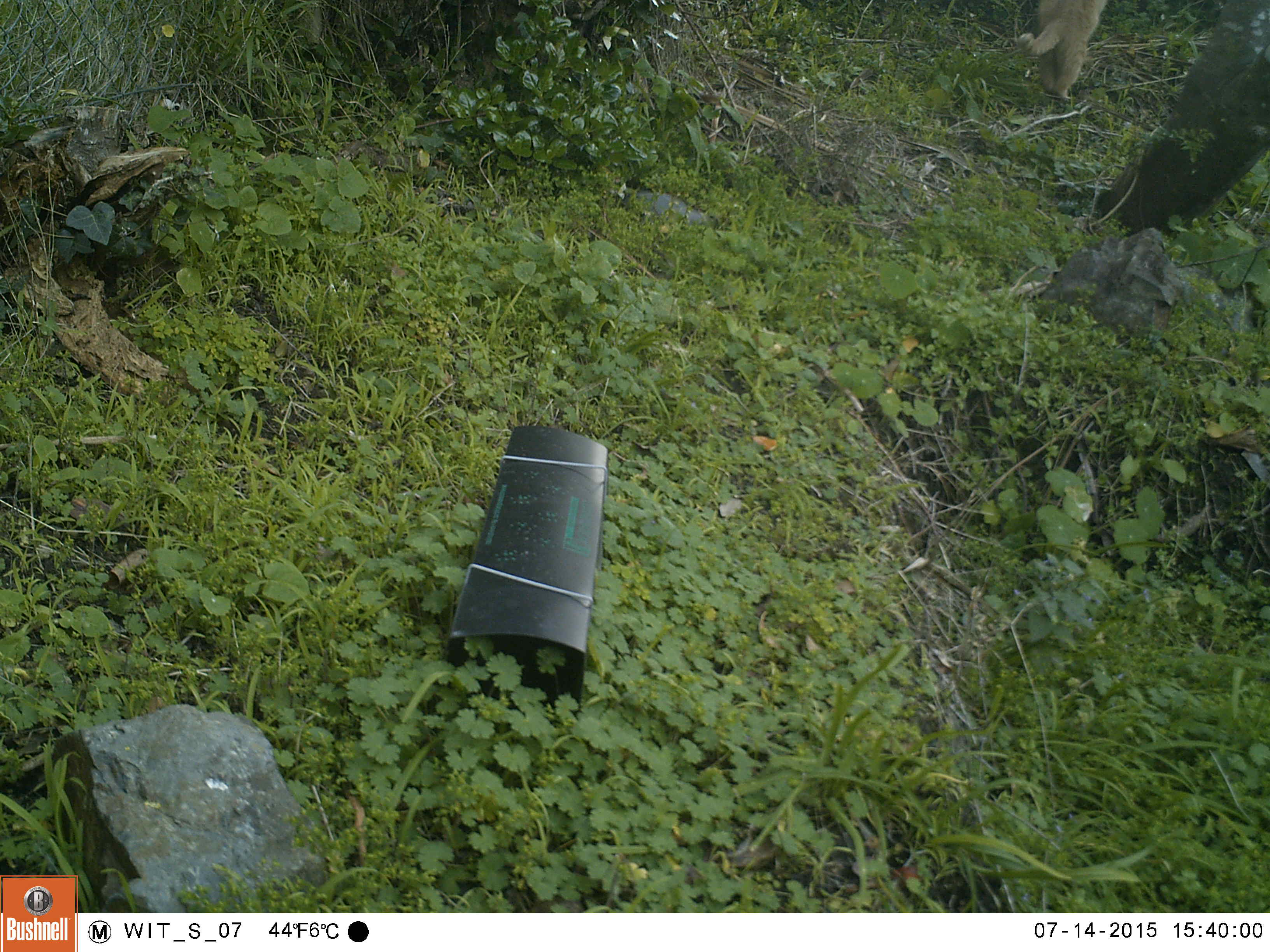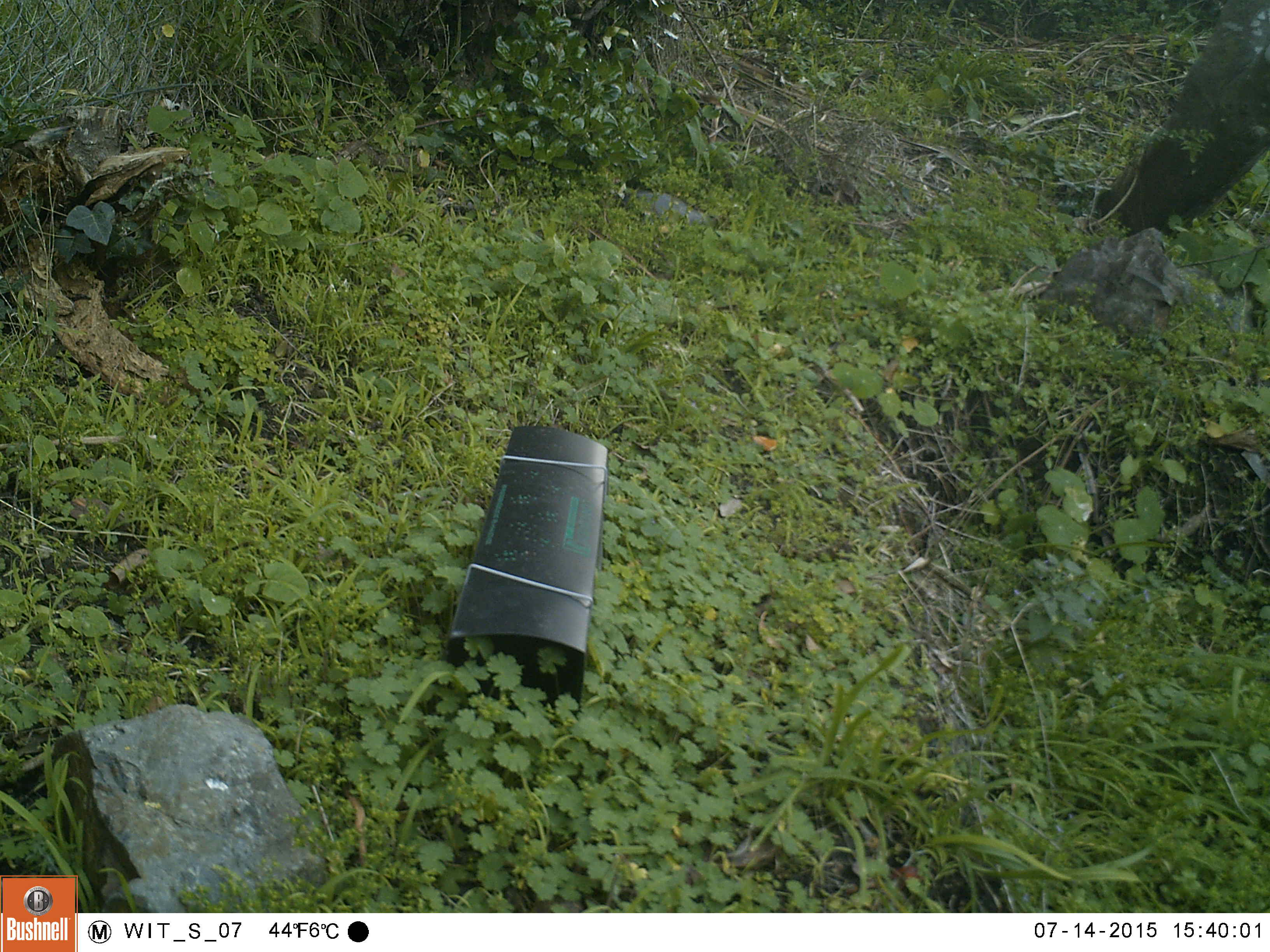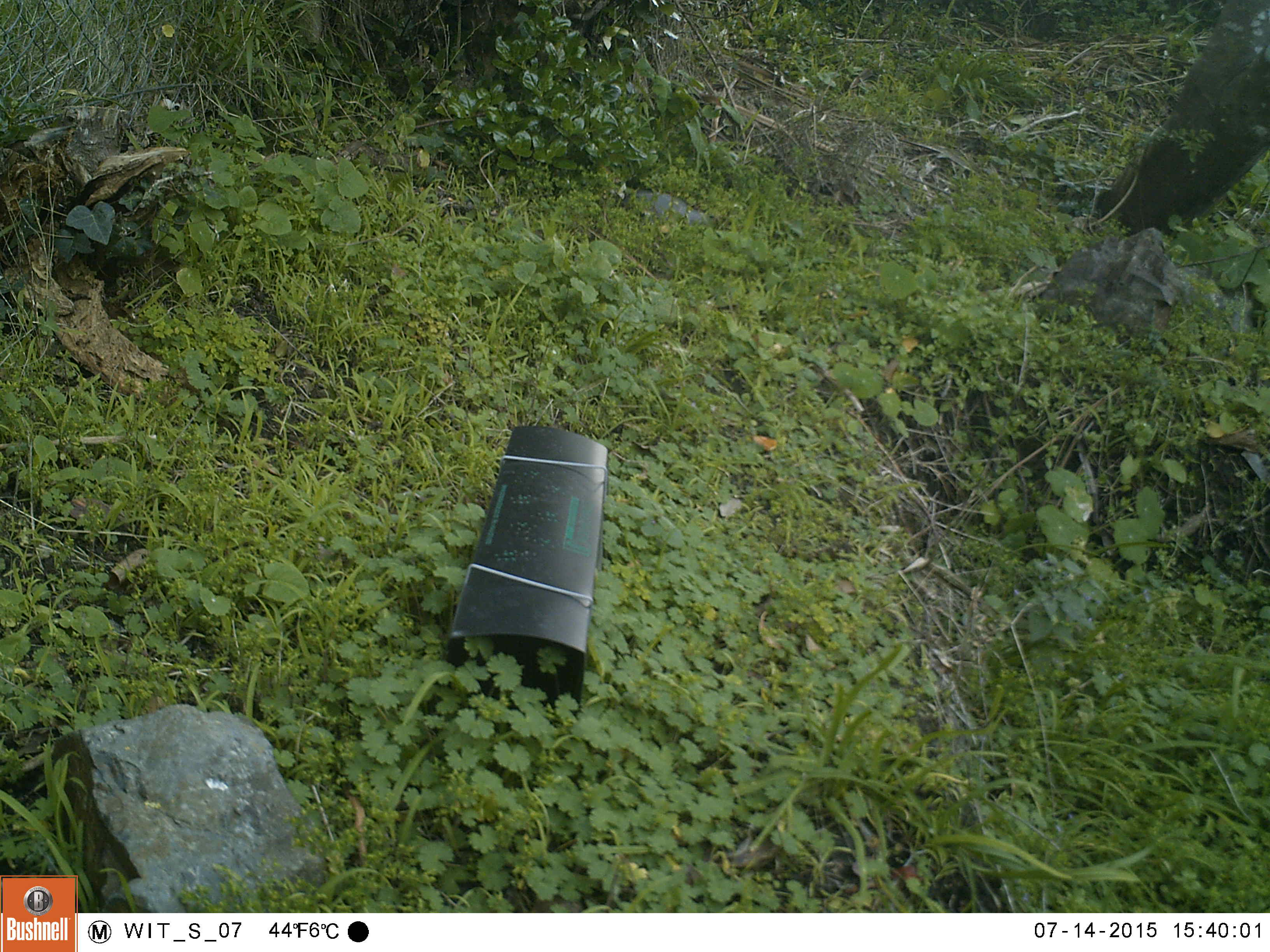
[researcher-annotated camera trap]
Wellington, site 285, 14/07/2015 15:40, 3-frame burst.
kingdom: Animalia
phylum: Chordata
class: Mammalia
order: Carnivora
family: Felidae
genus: Felis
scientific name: Felis catus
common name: cat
Cat (Felis catus).